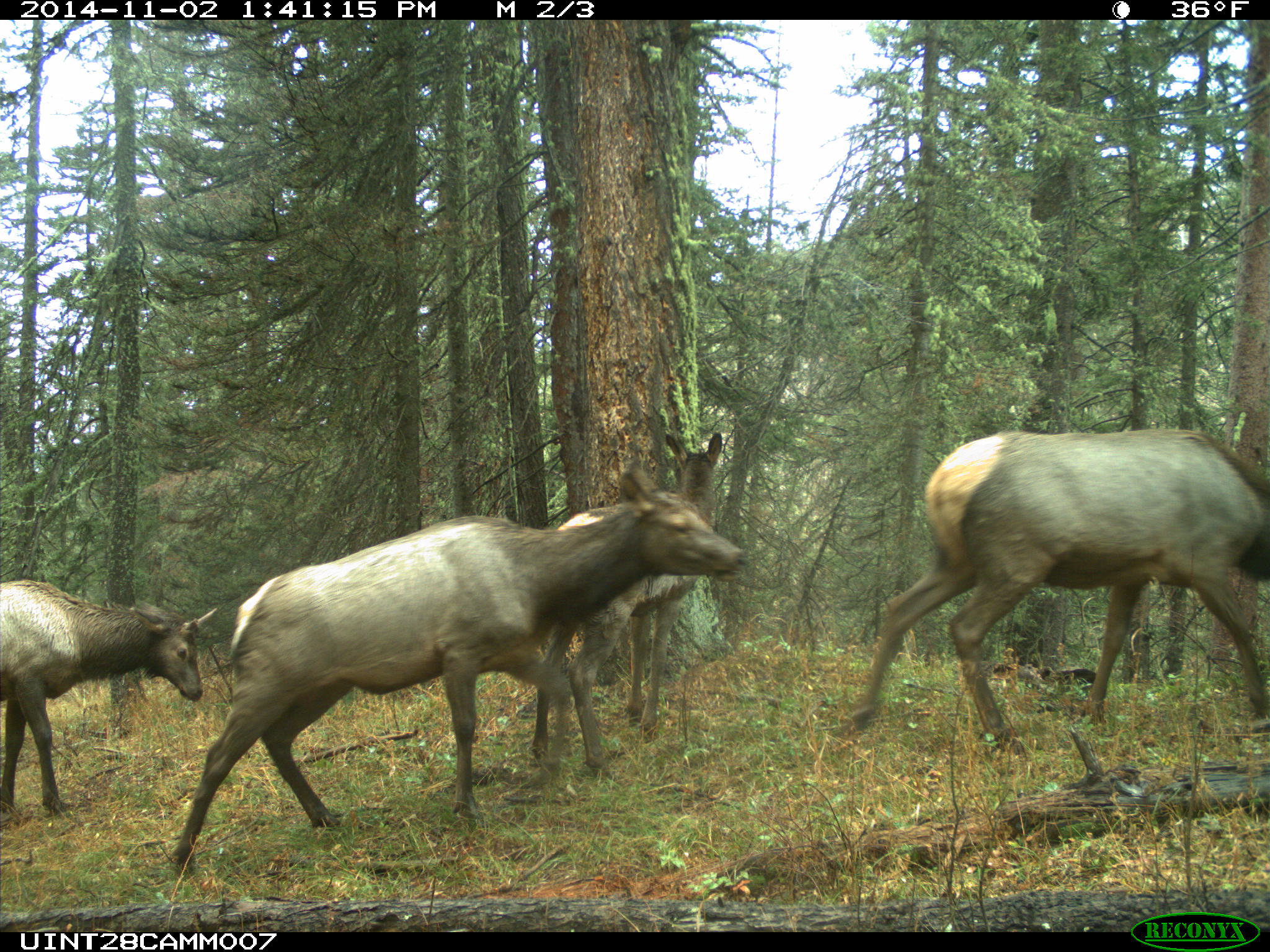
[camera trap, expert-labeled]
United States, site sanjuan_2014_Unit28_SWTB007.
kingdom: Animalia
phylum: Chordata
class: Mammalia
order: Artiodactyla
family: Cervidae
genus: Cervus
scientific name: Cervus elaphus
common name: red deer